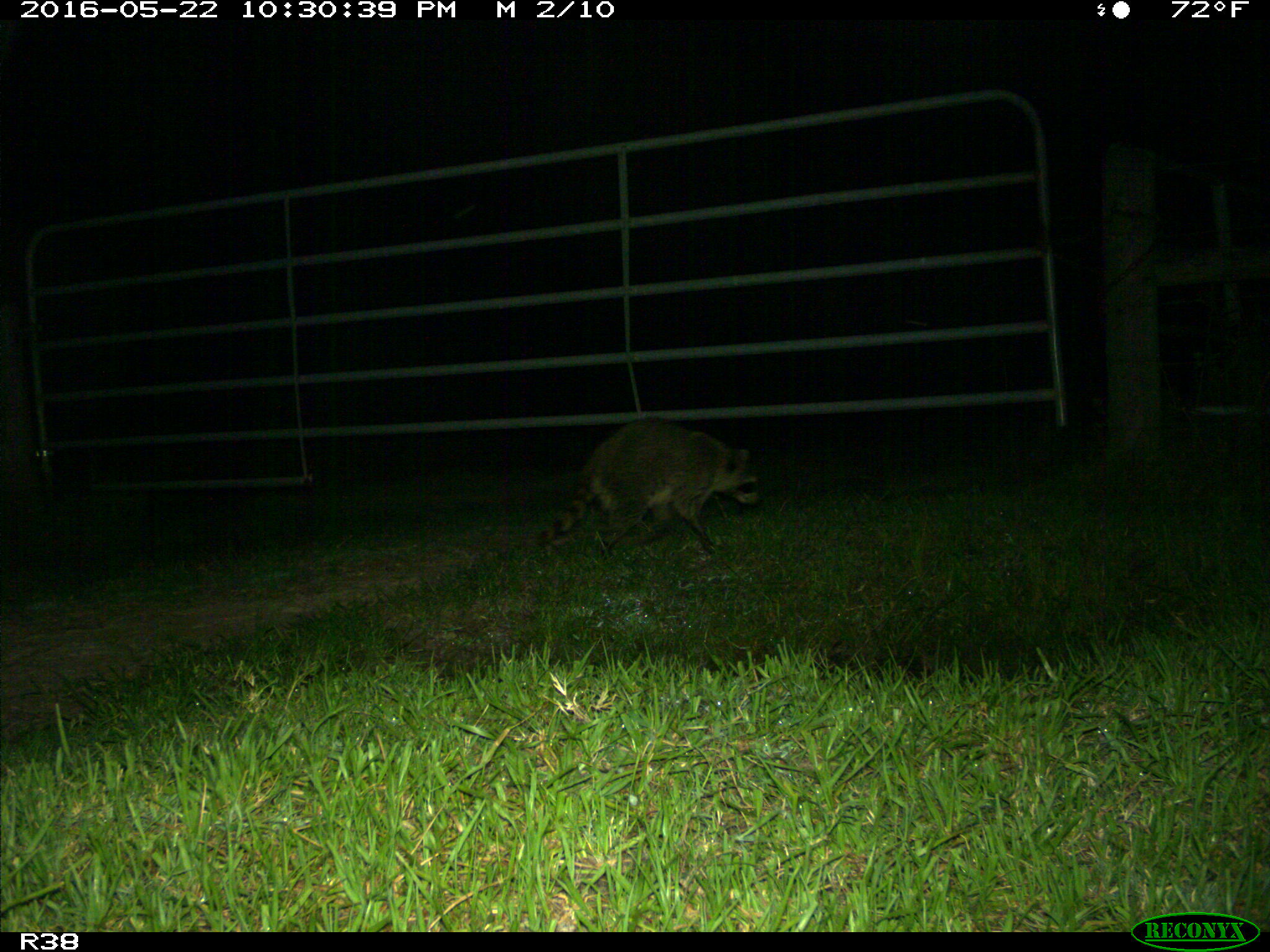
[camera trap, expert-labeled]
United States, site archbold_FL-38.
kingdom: Animalia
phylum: Chordata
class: Mammalia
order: Carnivora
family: Procyonidae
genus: Procyon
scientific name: Procyon lotor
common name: common raccoon